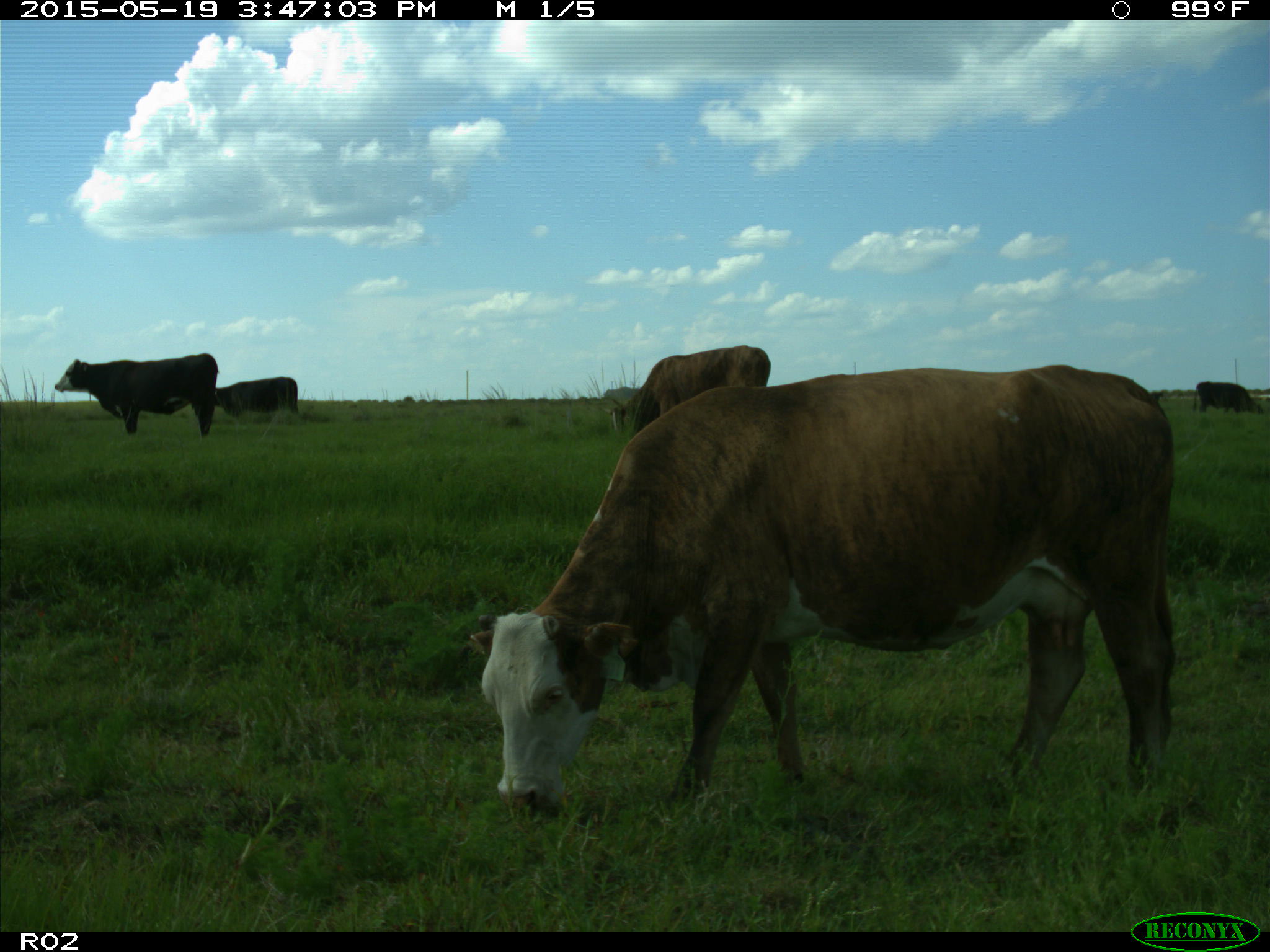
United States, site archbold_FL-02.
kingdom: Animalia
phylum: Chordata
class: Mammalia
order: Artiodactyla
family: Bovidae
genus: Bos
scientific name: Bos taurus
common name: domestic cow